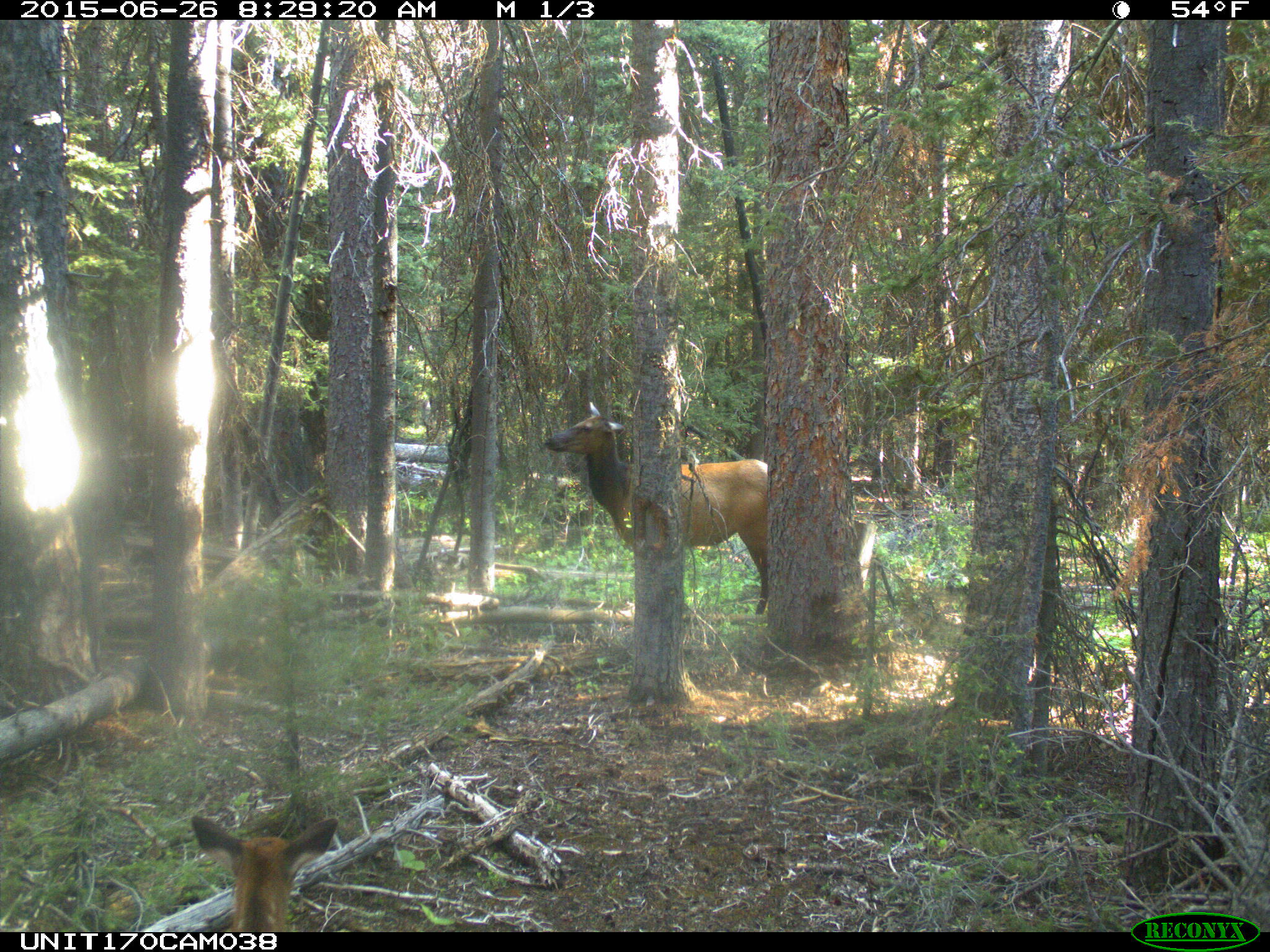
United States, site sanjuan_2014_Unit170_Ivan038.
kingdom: Animalia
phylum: Chordata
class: Mammalia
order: Artiodactyla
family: Cervidae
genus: Cervus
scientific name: Cervus elaphus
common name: red deer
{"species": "Cervus elaphus (red deer)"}